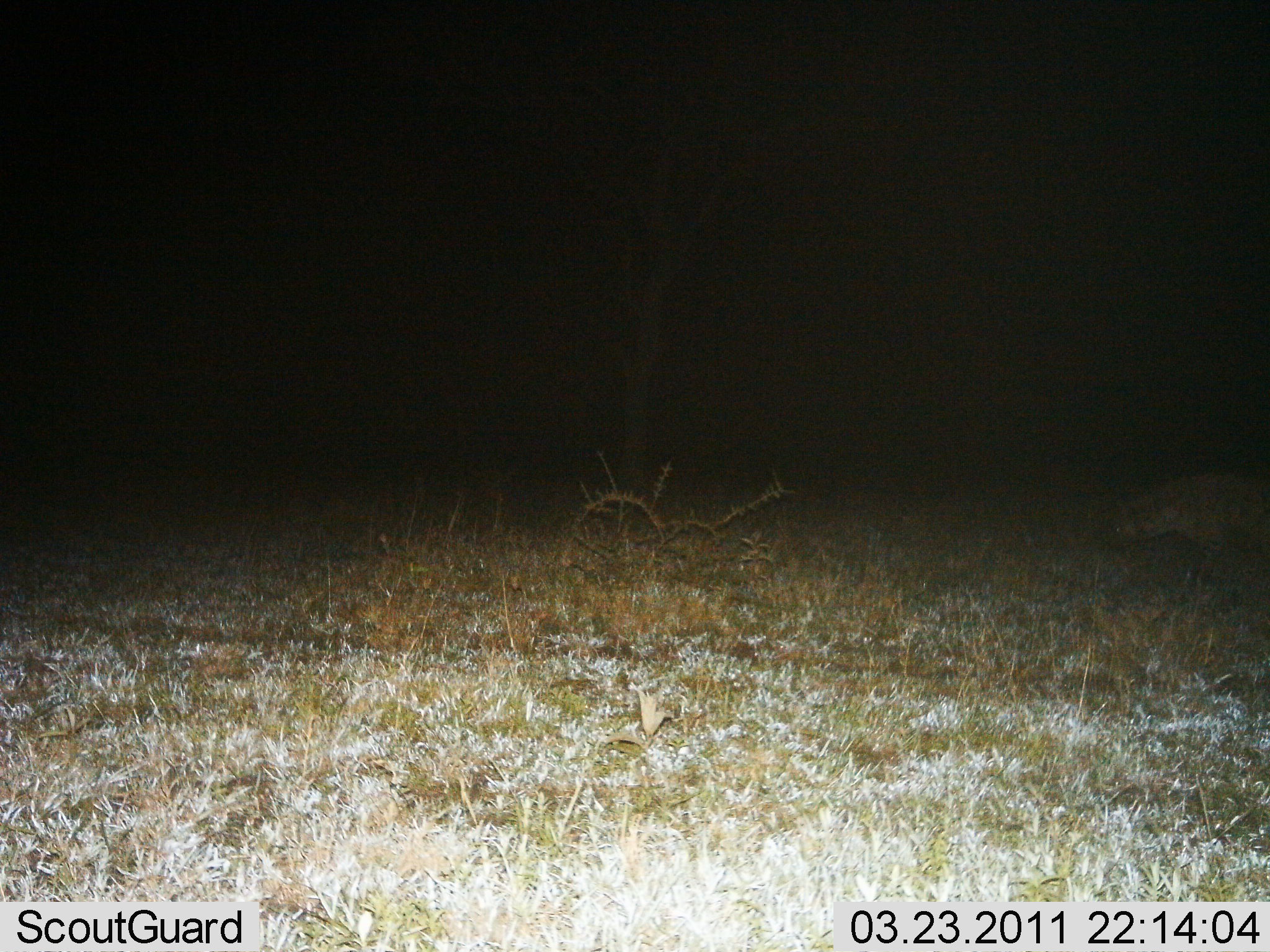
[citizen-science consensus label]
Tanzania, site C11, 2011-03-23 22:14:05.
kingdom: Animalia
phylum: Chordata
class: Mammalia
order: Carnivora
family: Hyaenidae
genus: Crocuta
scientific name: Crocuta crocuta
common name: spotted hyena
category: hyenaspotted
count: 1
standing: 67%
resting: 0%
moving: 33%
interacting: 0%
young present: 0%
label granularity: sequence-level